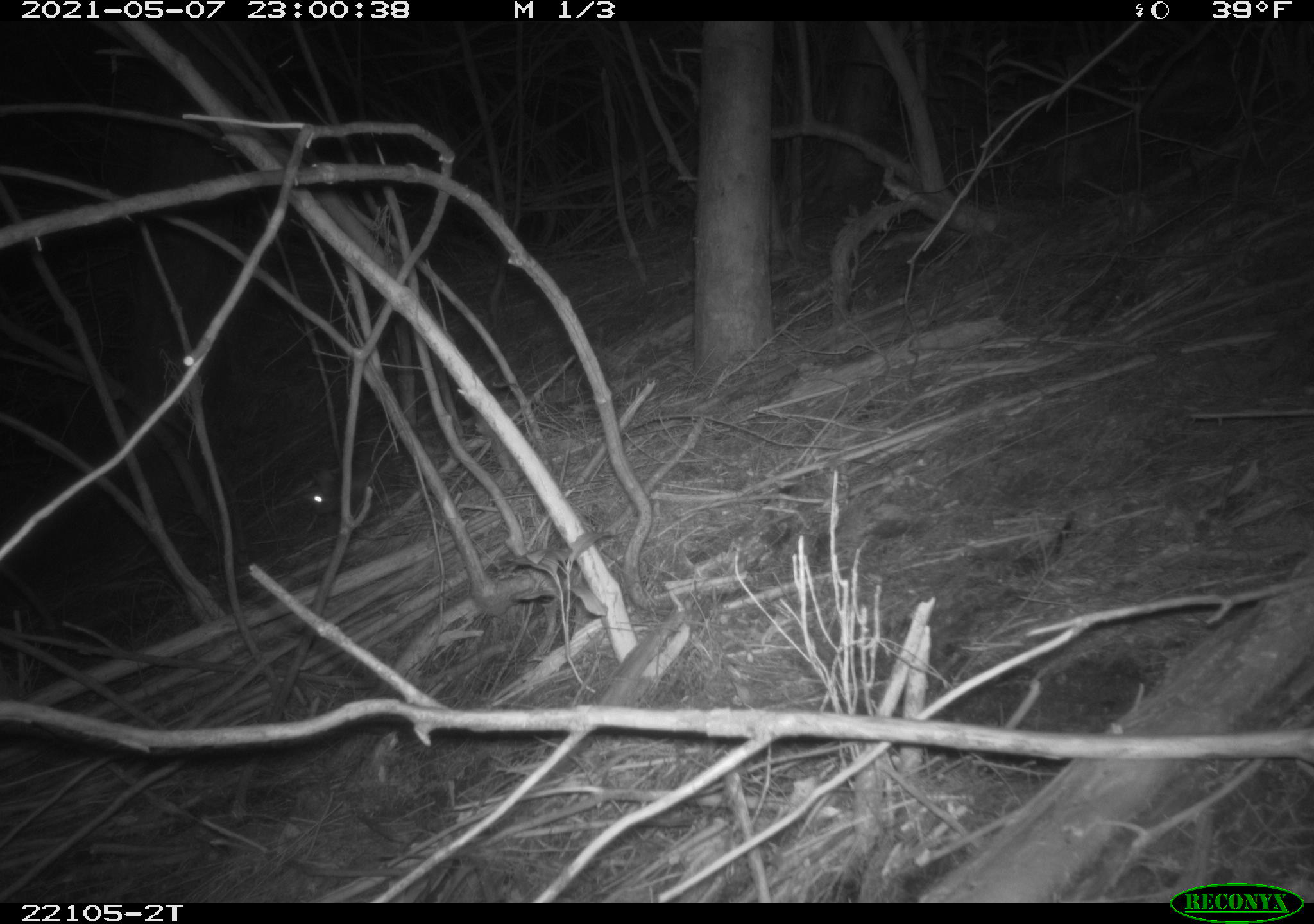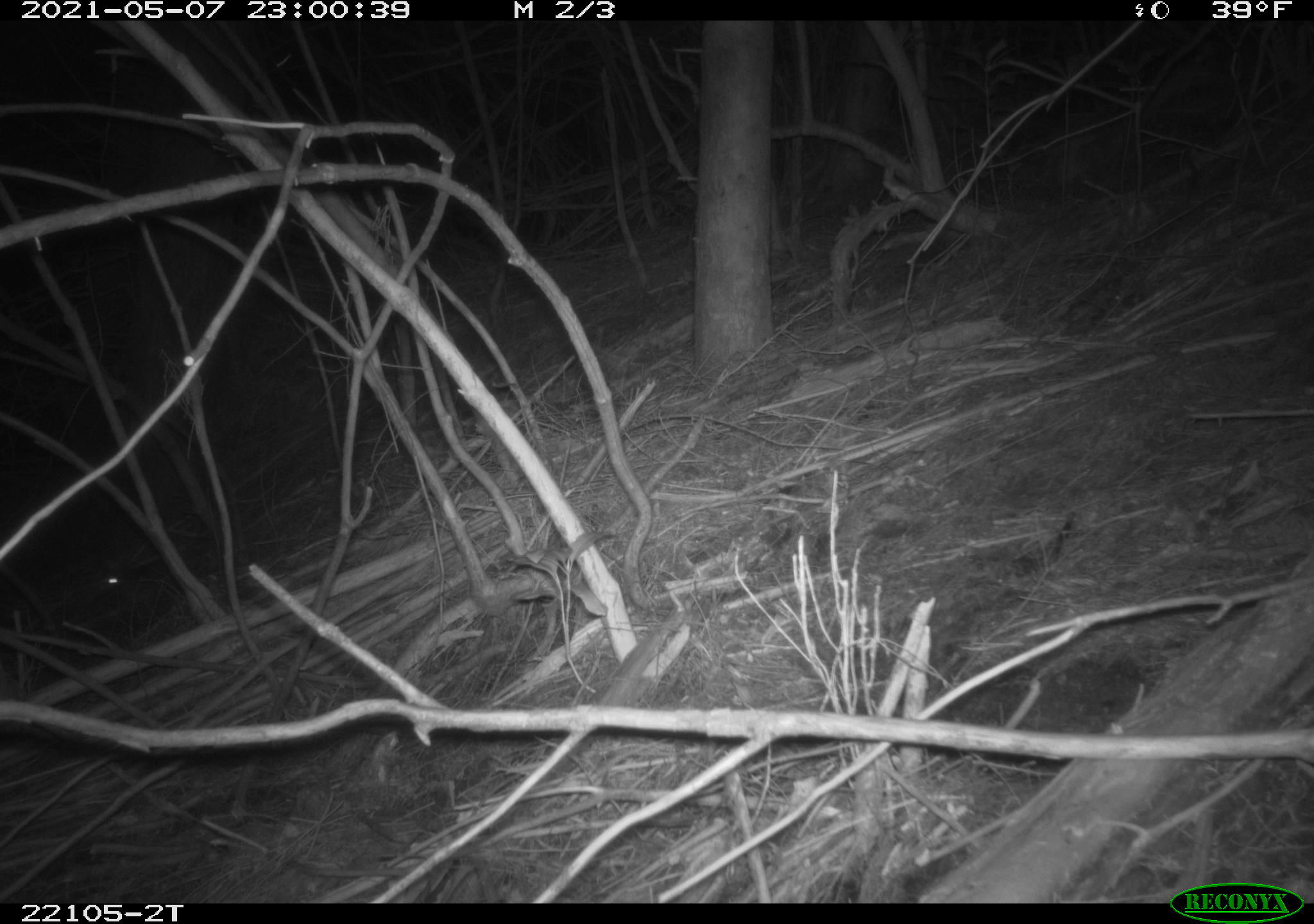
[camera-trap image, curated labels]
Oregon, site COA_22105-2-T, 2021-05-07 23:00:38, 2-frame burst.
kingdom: Animalia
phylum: Chordata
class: Mammalia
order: Lagomorpha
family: Leporidae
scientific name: Leporidae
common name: hares and rabbits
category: leporidae family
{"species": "leporidae family (hares and rabbits) (Leporidae)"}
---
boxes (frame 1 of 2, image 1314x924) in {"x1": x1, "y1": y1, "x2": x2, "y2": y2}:
leporidae family: {"x1": 274, "y1": 426, "x2": 435, "y2": 538}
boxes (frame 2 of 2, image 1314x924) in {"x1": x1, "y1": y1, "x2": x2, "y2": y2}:
leporidae family: {"x1": 57, "y1": 517, "x2": 235, "y2": 638}